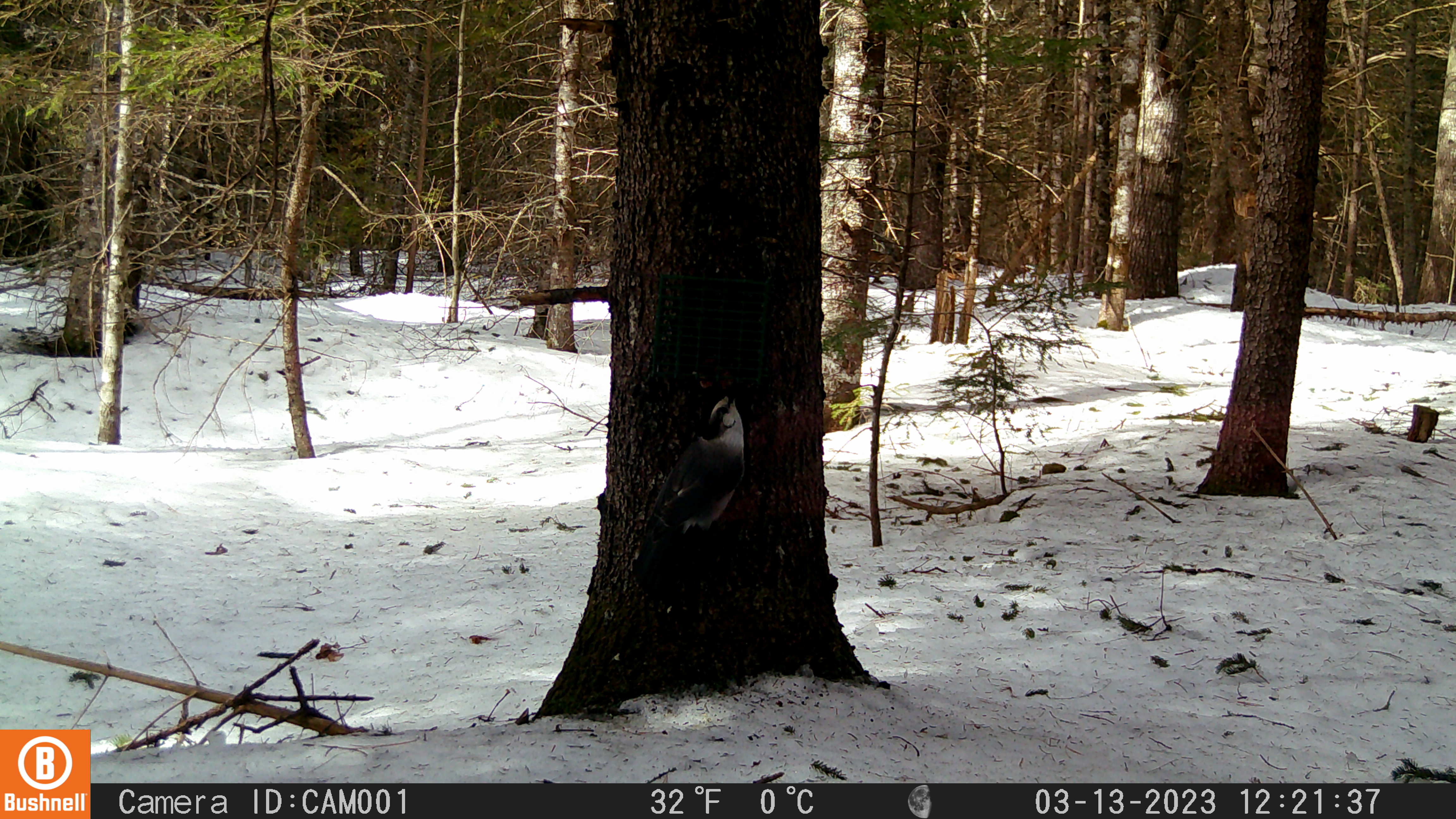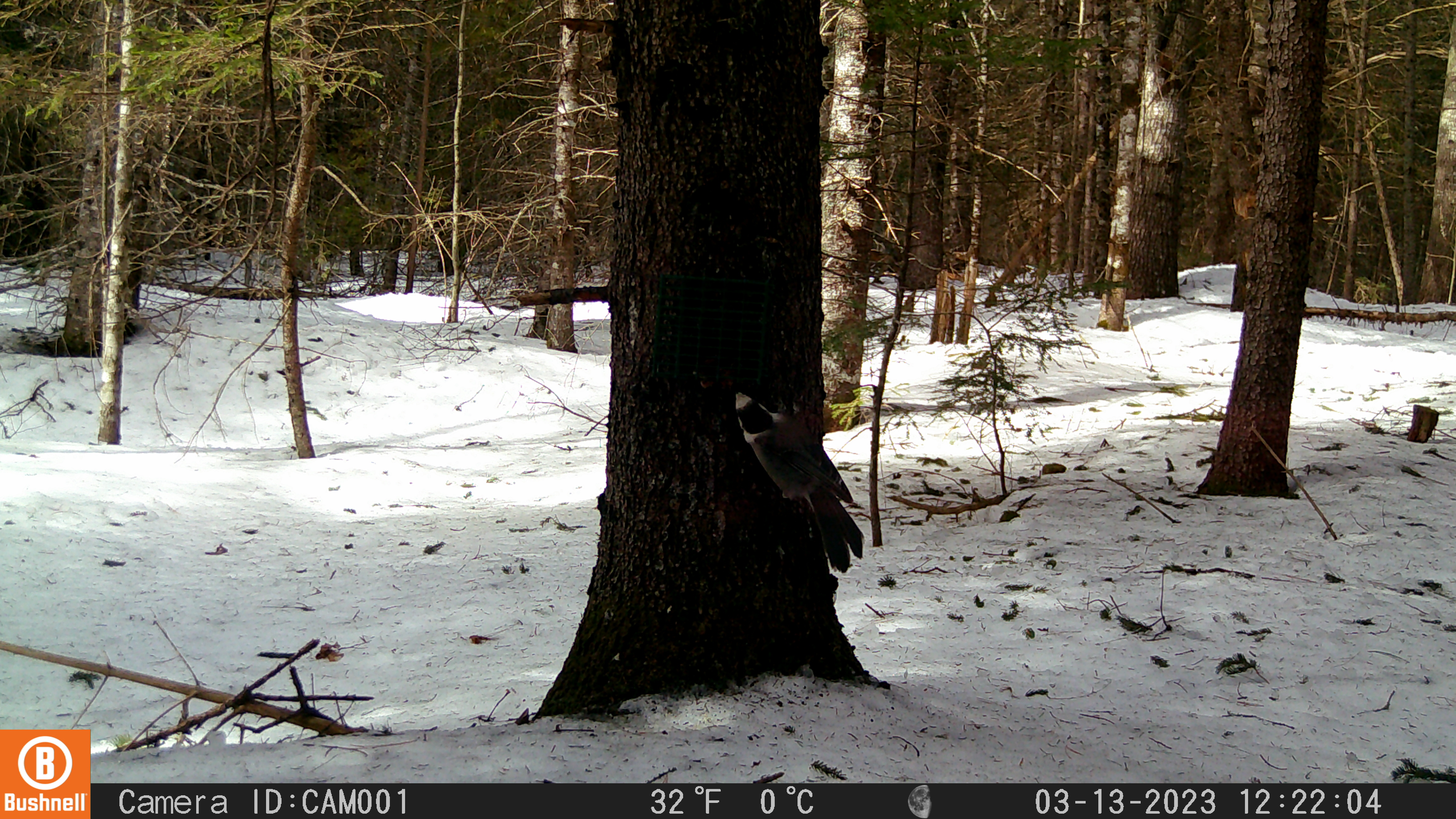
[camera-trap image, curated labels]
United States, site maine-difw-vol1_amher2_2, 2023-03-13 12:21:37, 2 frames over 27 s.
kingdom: Animalia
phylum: Chordata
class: Aves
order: Passeriformes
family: Corvidae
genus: Perisoreus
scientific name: Perisoreus canadensis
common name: canada jay